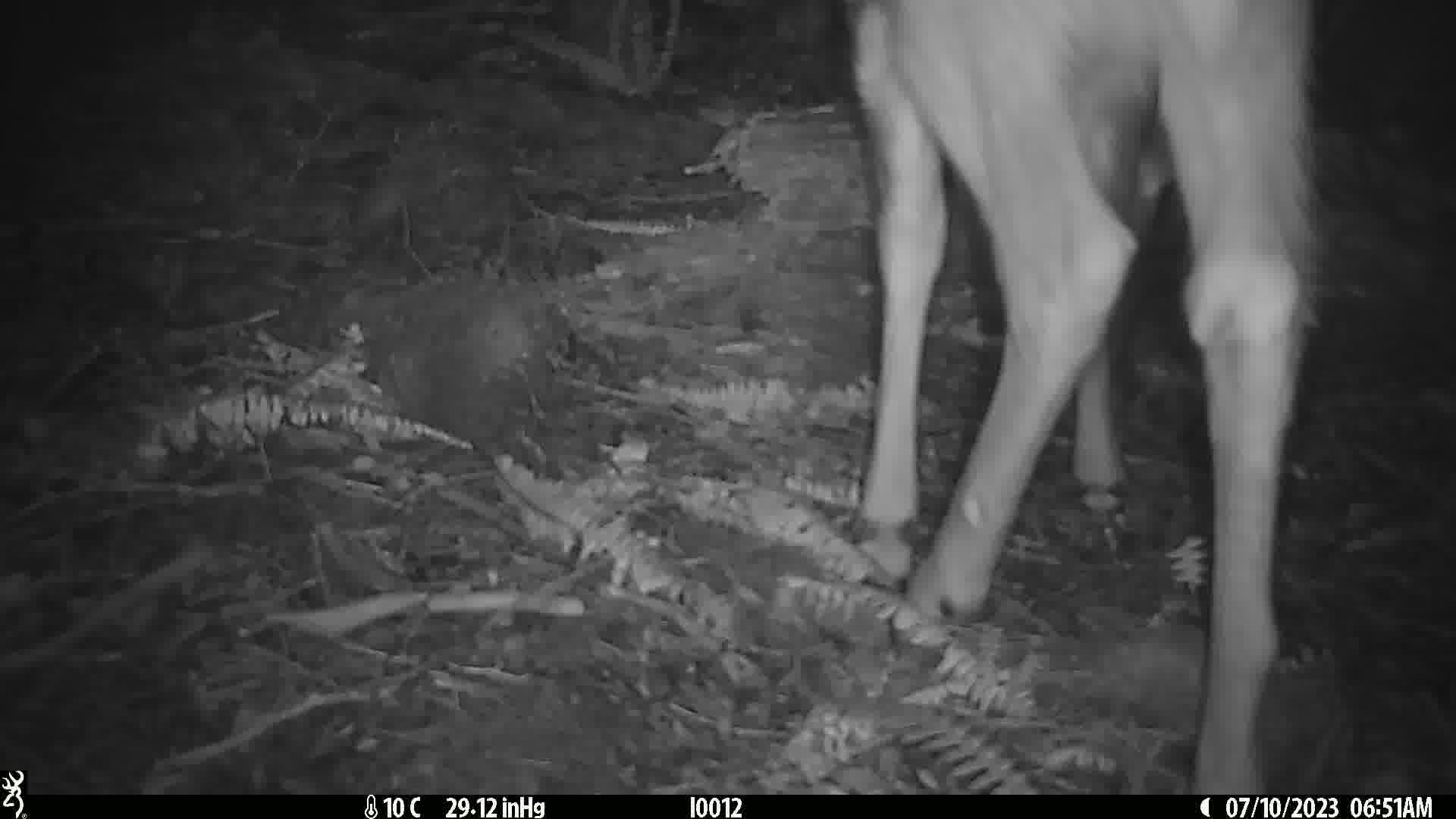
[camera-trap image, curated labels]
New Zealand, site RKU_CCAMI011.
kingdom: Animalia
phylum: Chordata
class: Mammalia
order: Artiodactyla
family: Cervidae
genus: Odocoileus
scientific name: Odocoileus virginianus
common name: white-tailed deer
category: white tailed deer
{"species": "white tailed deer (white-tailed deer) (Odocoileus virginianus)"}